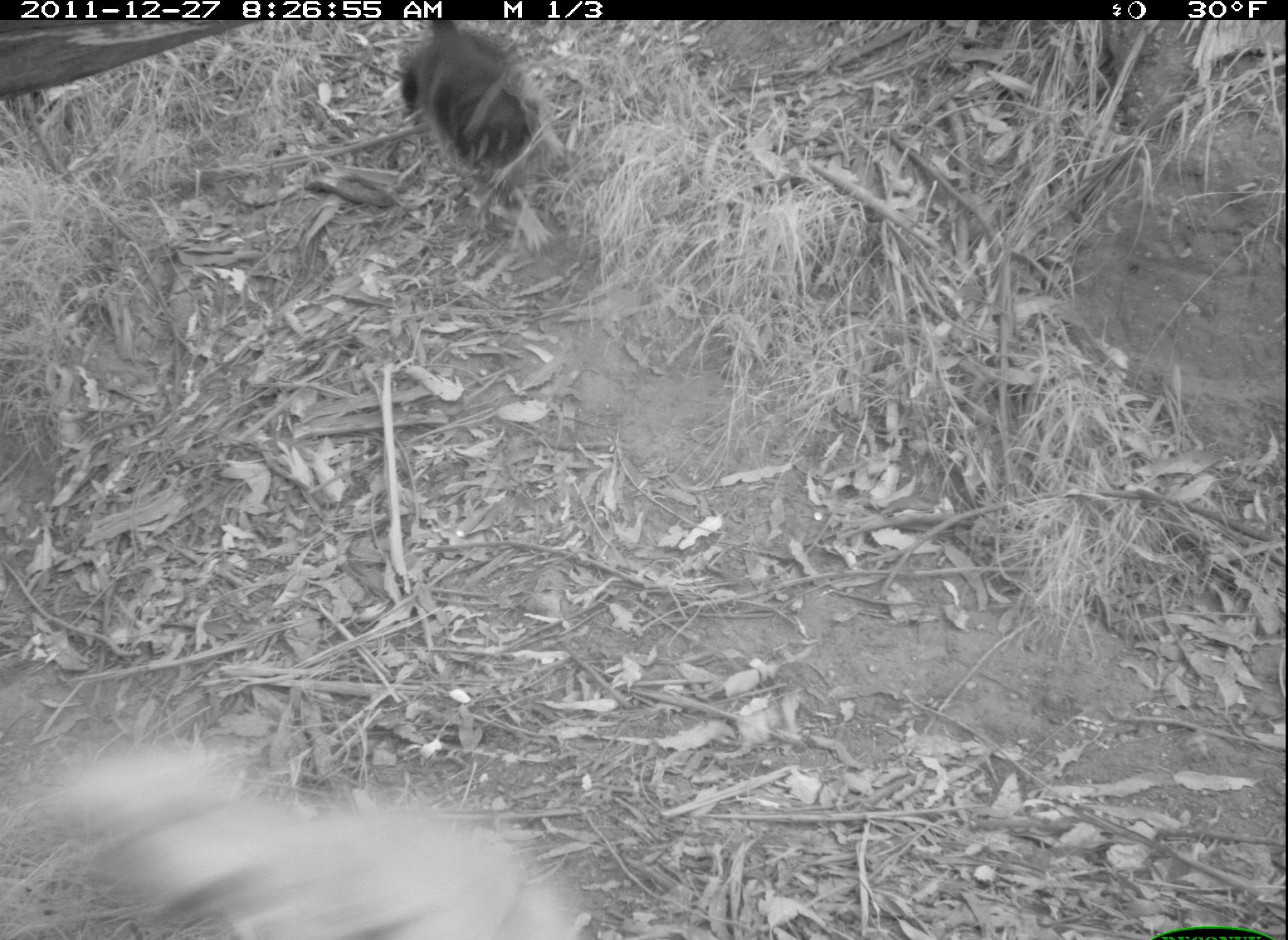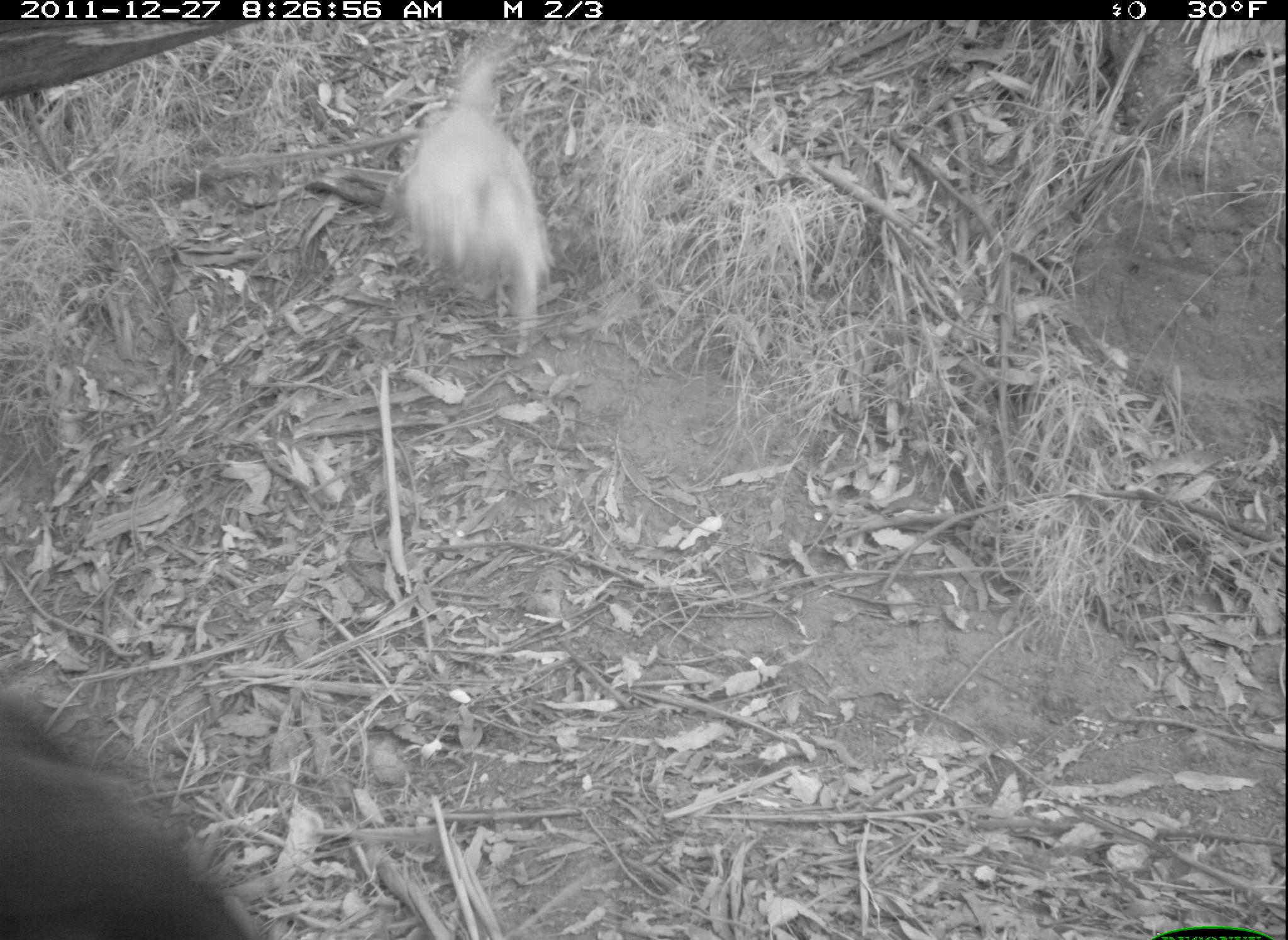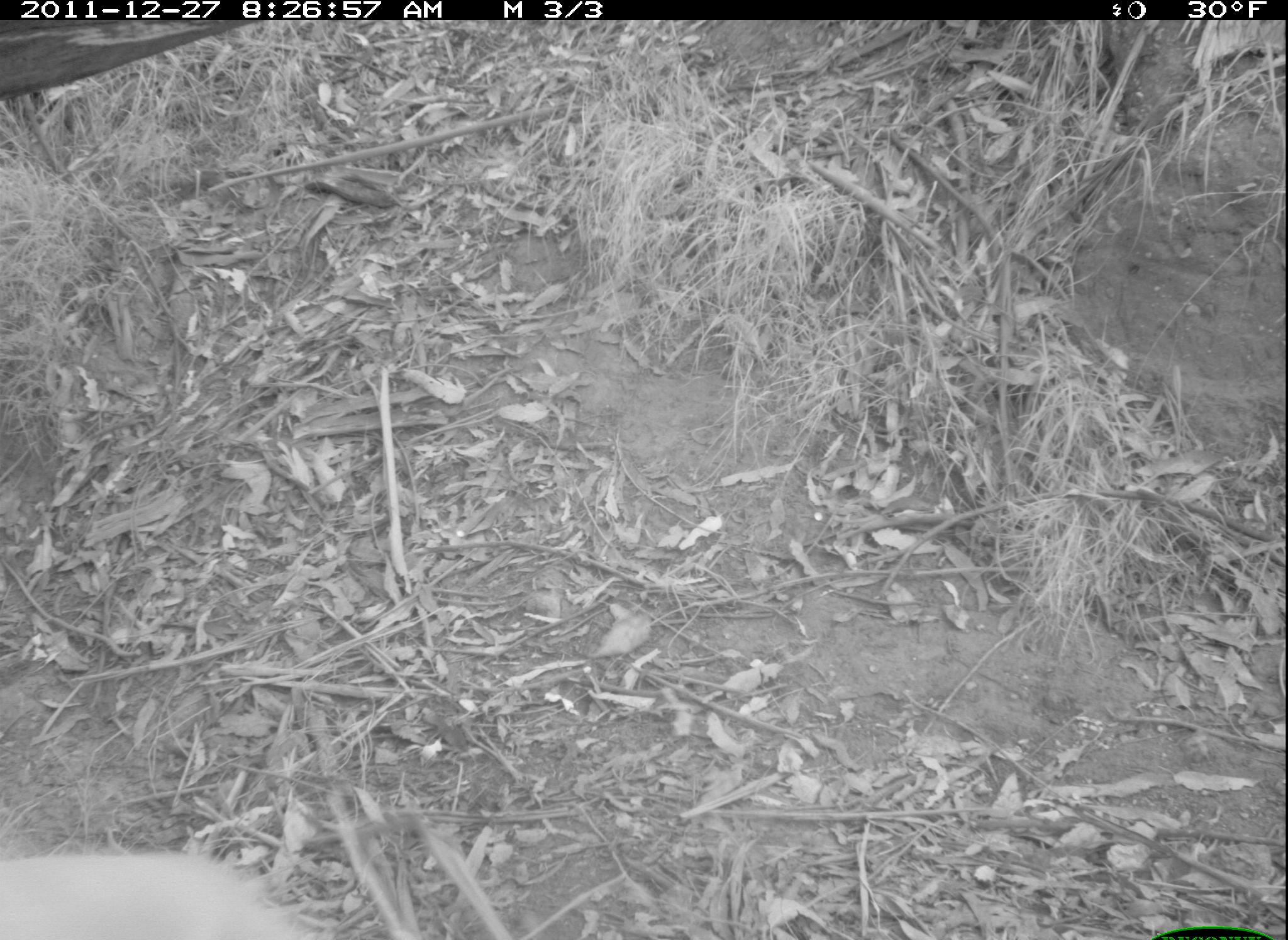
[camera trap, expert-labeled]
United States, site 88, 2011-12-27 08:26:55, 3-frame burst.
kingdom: Animalia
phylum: Chordata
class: Mammalia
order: Carnivora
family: Canidae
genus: Canis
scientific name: Canis familiaris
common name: domestic dog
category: dog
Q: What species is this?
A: Dog (domestic dog) (Canis familiaris).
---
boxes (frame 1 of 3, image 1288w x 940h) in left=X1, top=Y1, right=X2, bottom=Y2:
dog: left=3, top=693, right=610, bottom=937; left=385, top=21, right=588, bottom=261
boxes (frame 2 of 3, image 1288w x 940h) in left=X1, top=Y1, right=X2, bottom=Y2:
dog: left=1, top=683, right=280, bottom=940; left=404, top=47, right=597, bottom=354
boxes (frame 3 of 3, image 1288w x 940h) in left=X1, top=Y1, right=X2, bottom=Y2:
dog: left=0, top=807, right=357, bottom=937